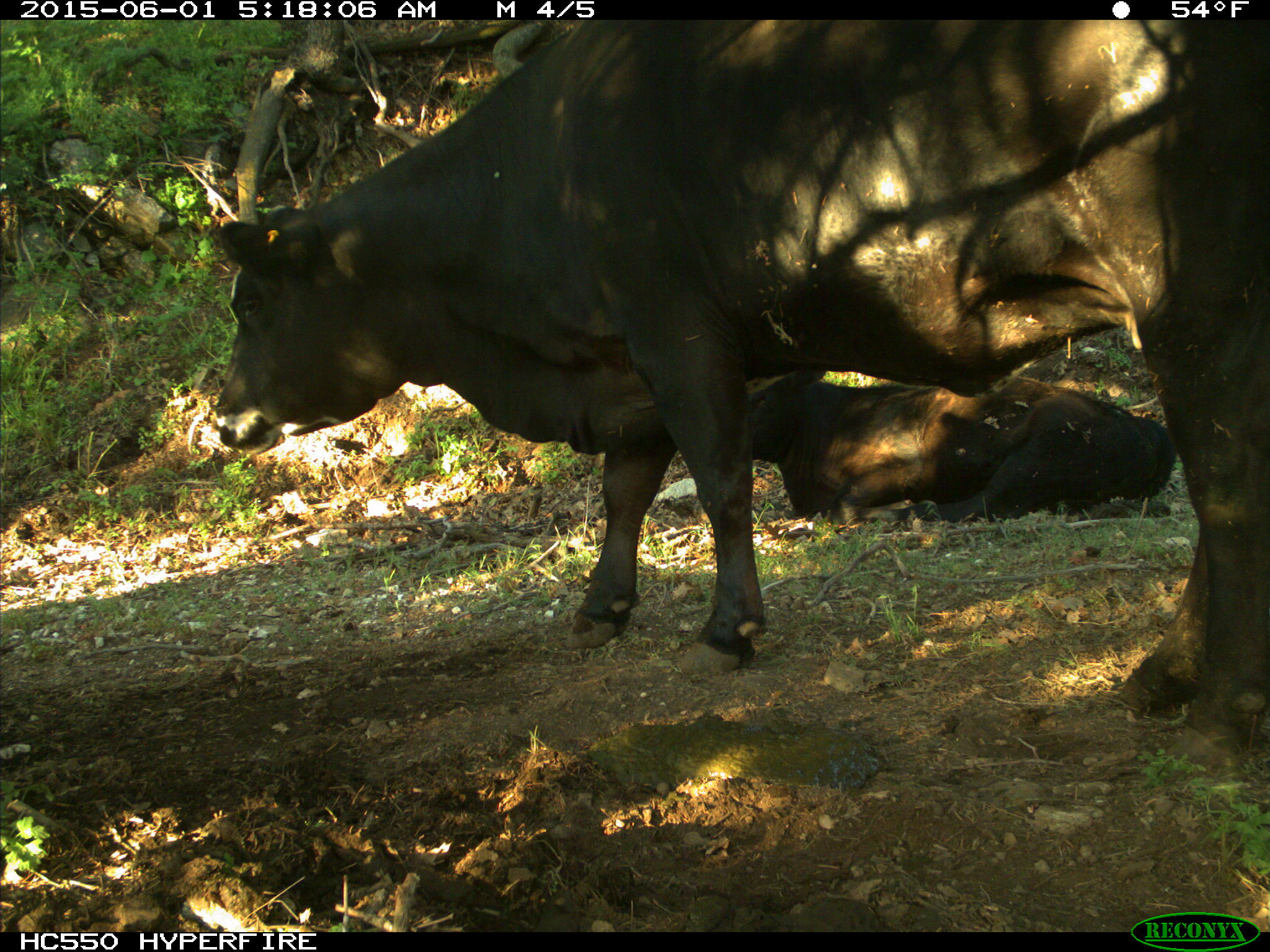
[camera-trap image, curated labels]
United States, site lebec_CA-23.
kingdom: Animalia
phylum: Chordata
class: Mammalia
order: Artiodactyla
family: Bovidae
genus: Bos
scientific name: Bos taurus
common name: domestic cow